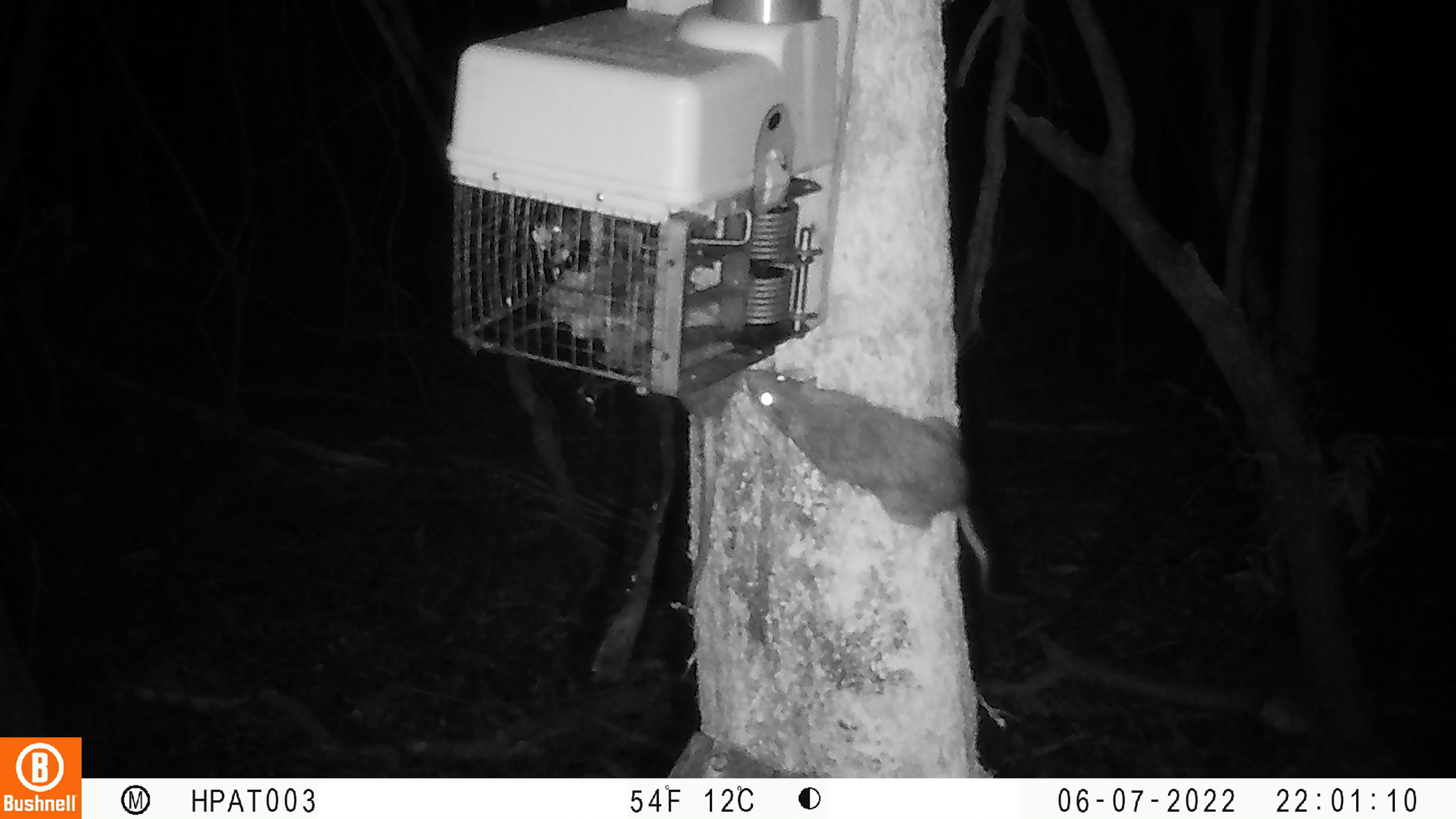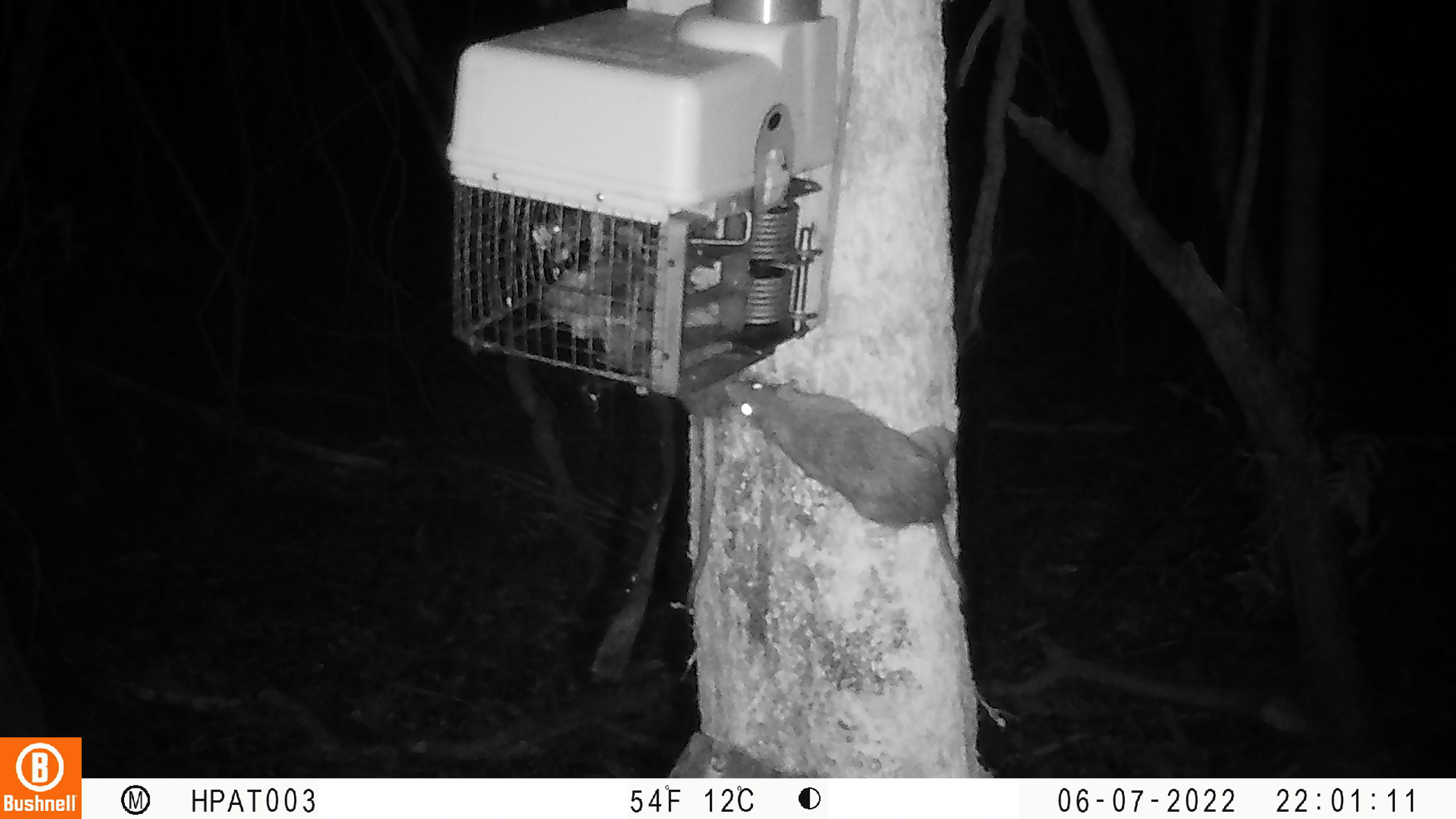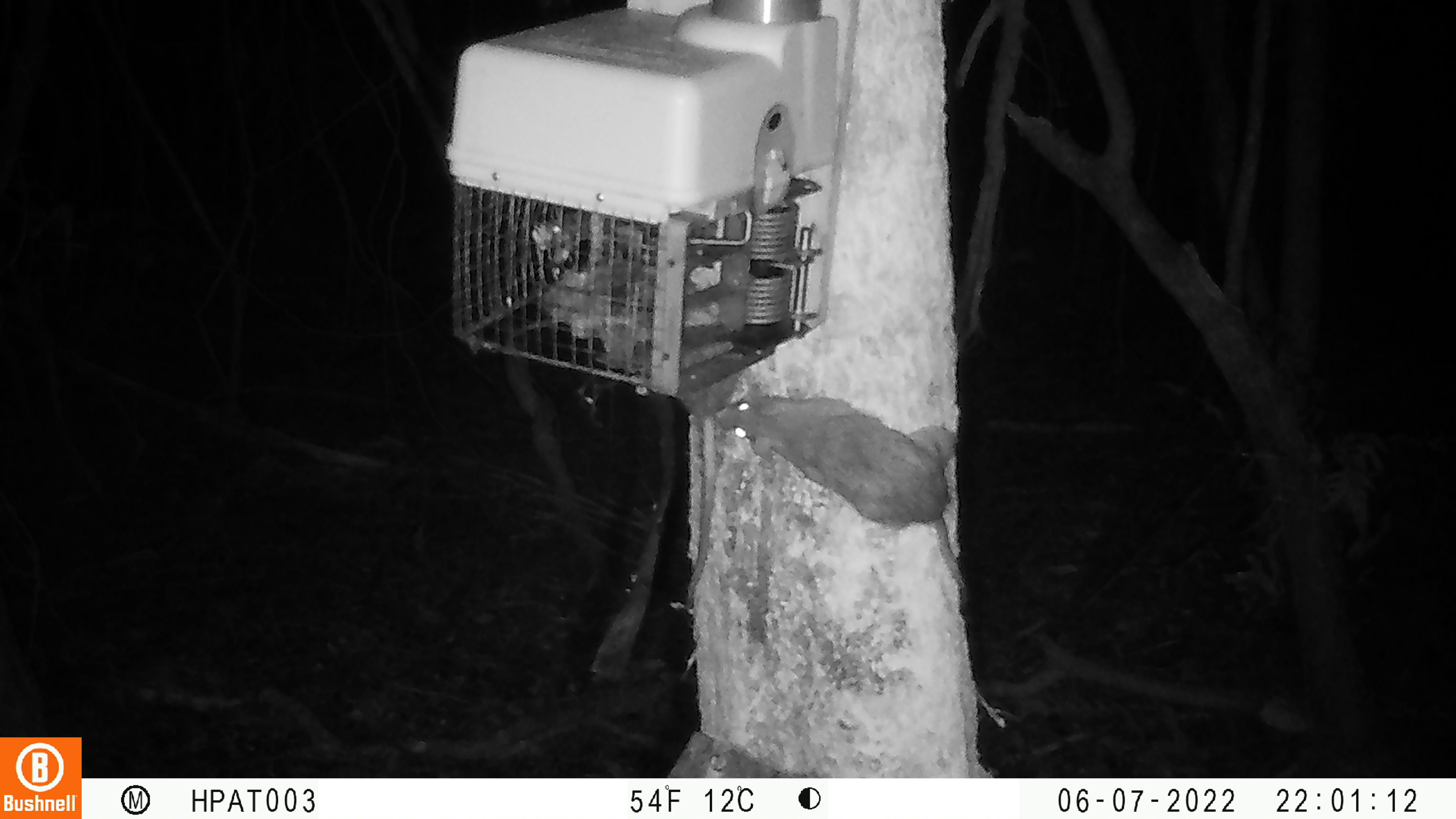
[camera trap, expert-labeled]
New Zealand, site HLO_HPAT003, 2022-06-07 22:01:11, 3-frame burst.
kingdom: Animalia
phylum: Chordata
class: Mammalia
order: Rodentia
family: Muridae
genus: Rattus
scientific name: Rattus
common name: rat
Rat (Rattus).